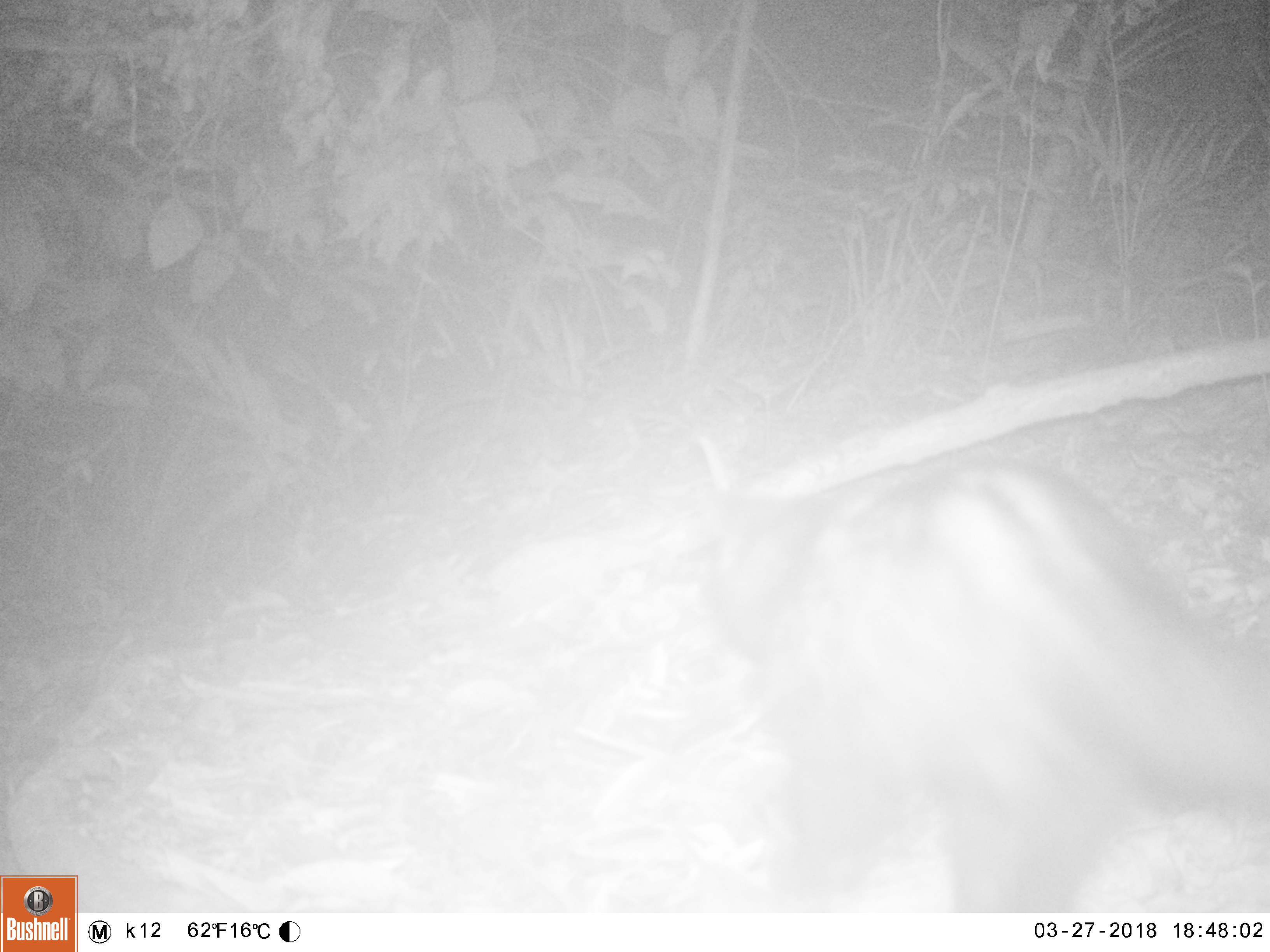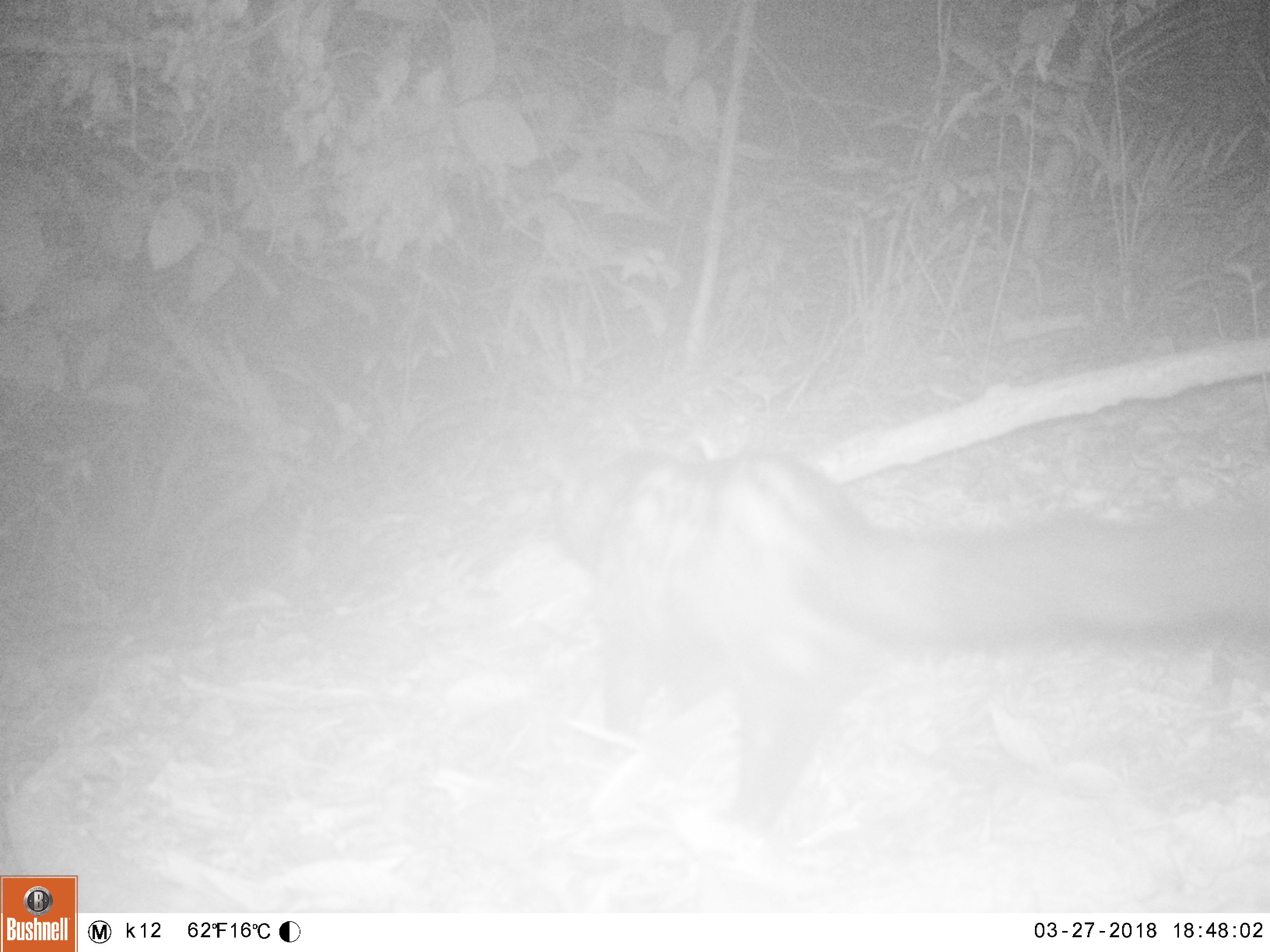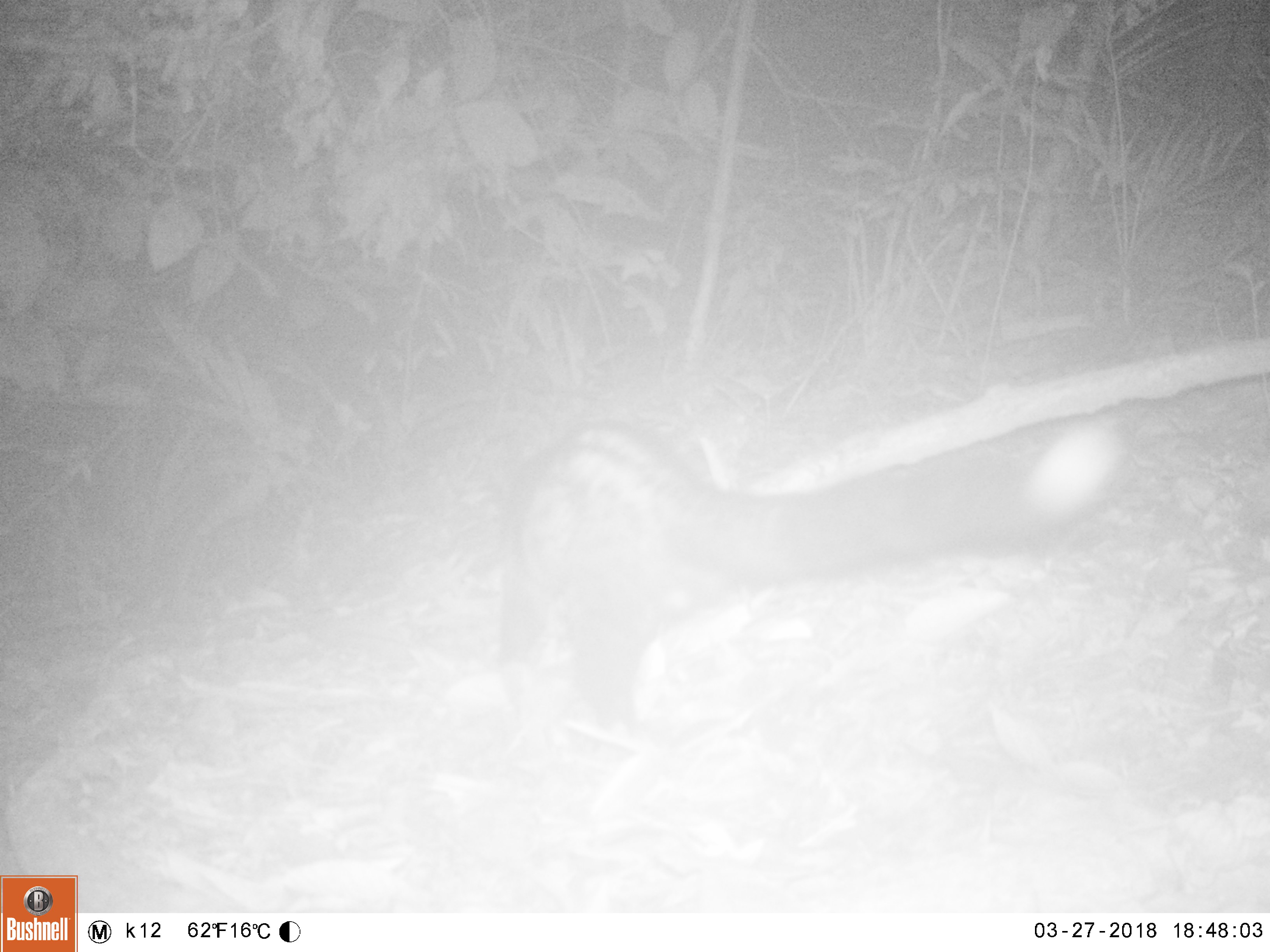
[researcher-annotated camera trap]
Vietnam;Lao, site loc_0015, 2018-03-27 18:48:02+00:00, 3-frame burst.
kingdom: Animalia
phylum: Chordata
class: Mammalia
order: Carnivora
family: Viverridae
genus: Paradoxurus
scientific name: Paradoxurus hermaphroditus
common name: common palm civet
Common palm civet (Paradoxurus hermaphroditus). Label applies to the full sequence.